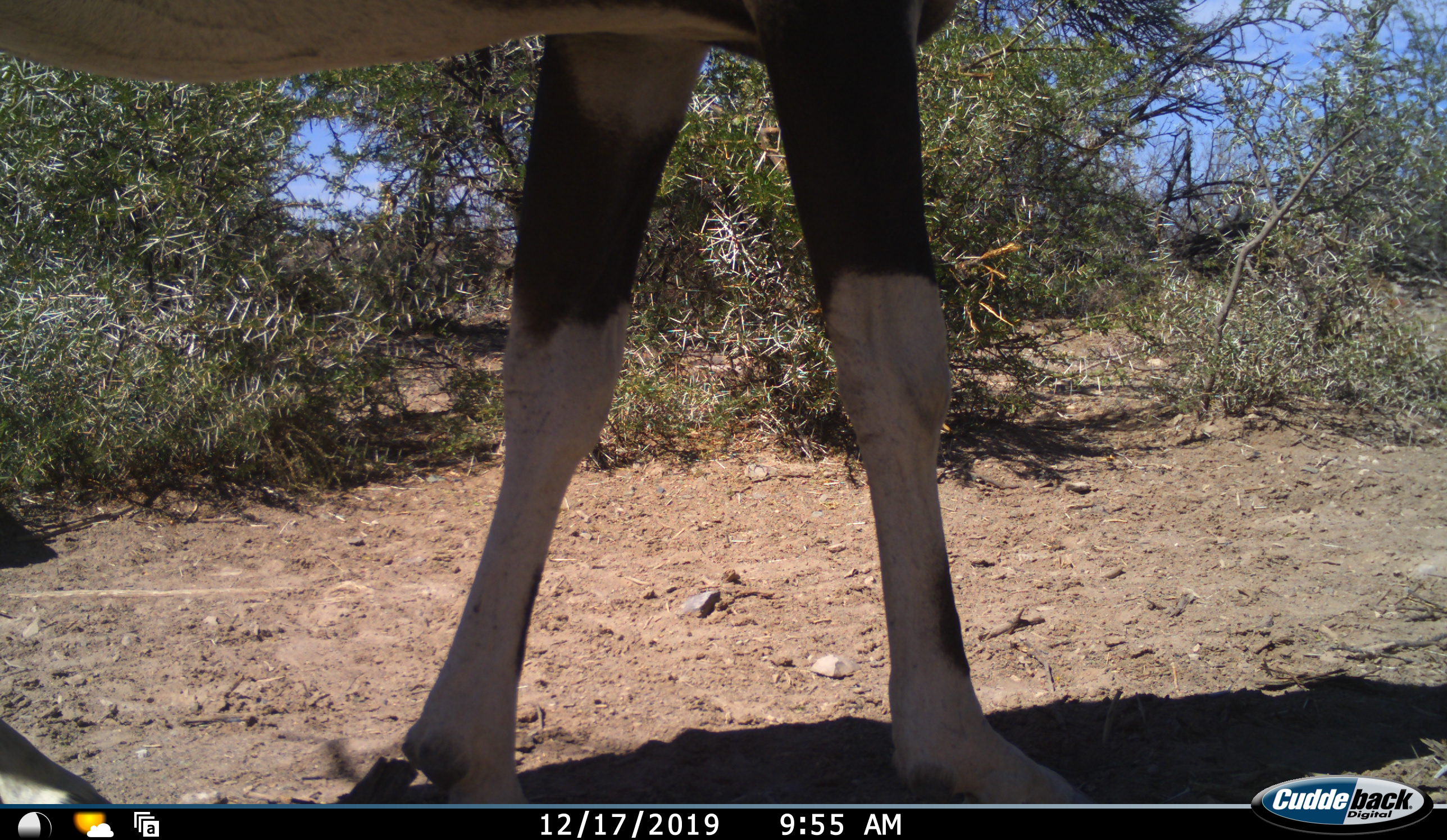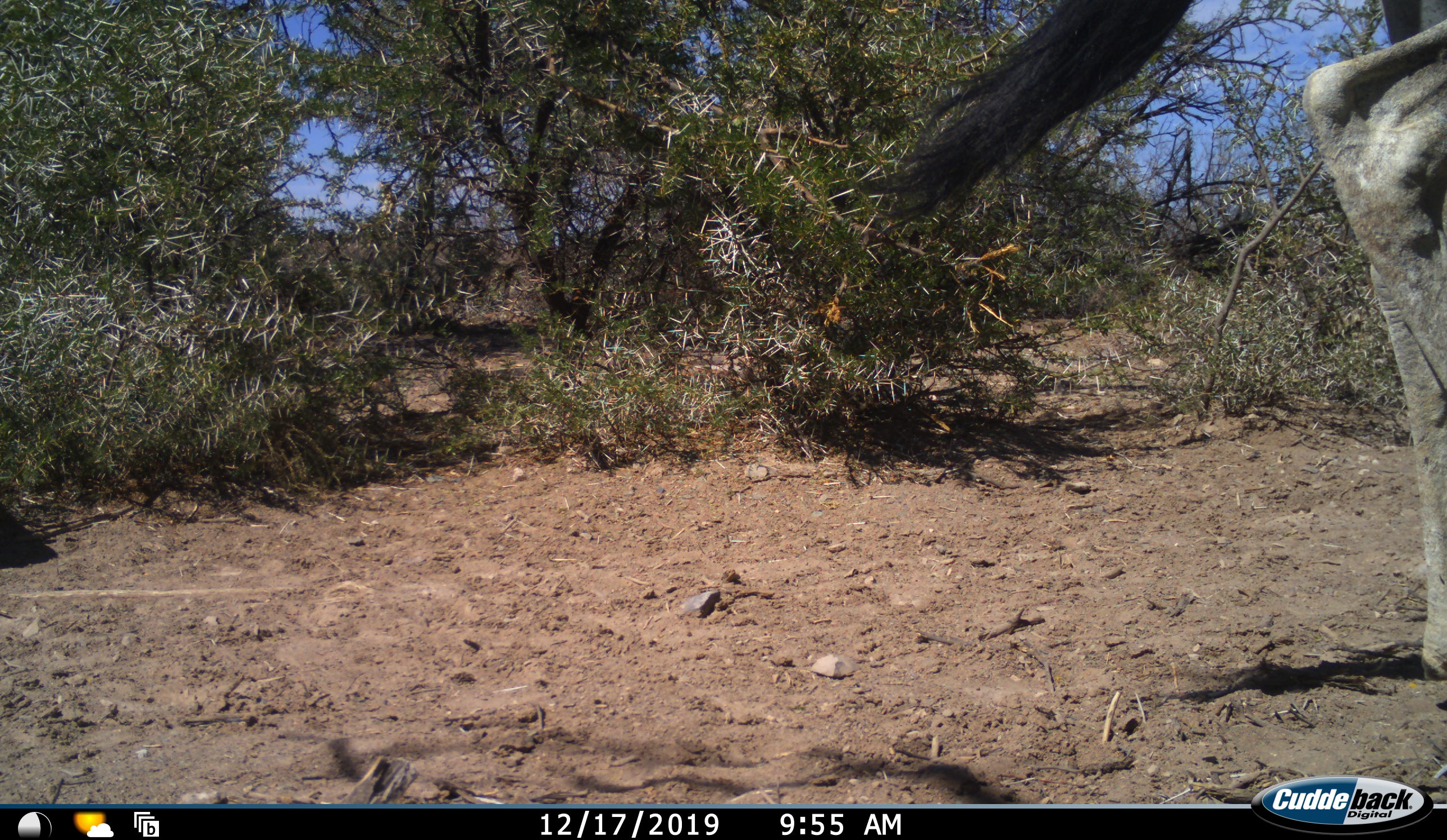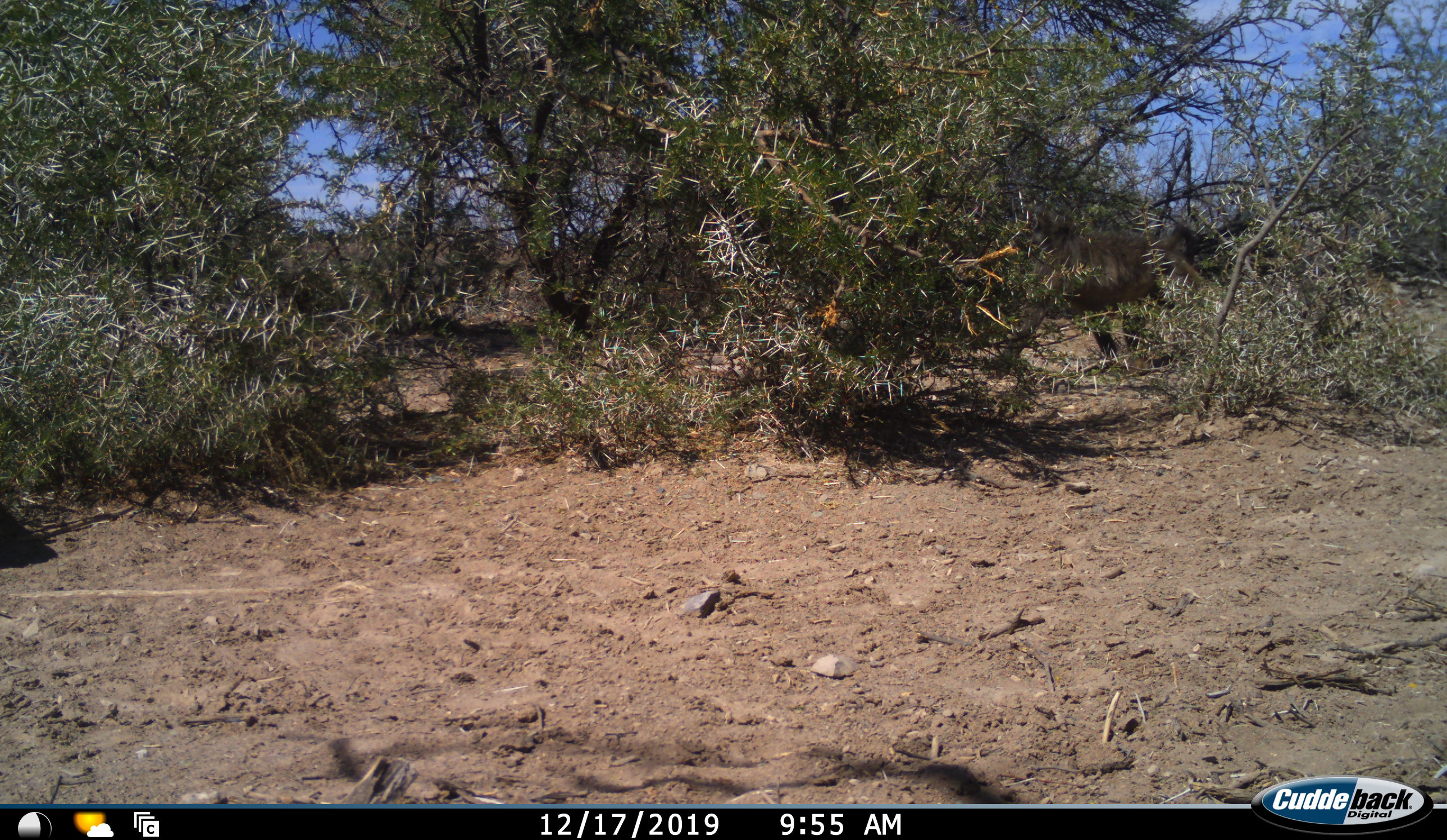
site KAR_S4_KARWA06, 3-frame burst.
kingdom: Animalia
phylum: Chordata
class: Mammalia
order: Artiodactyla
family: Bovidae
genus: Oryx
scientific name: Oryx gazella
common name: gemsbok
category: oryx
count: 1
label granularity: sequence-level